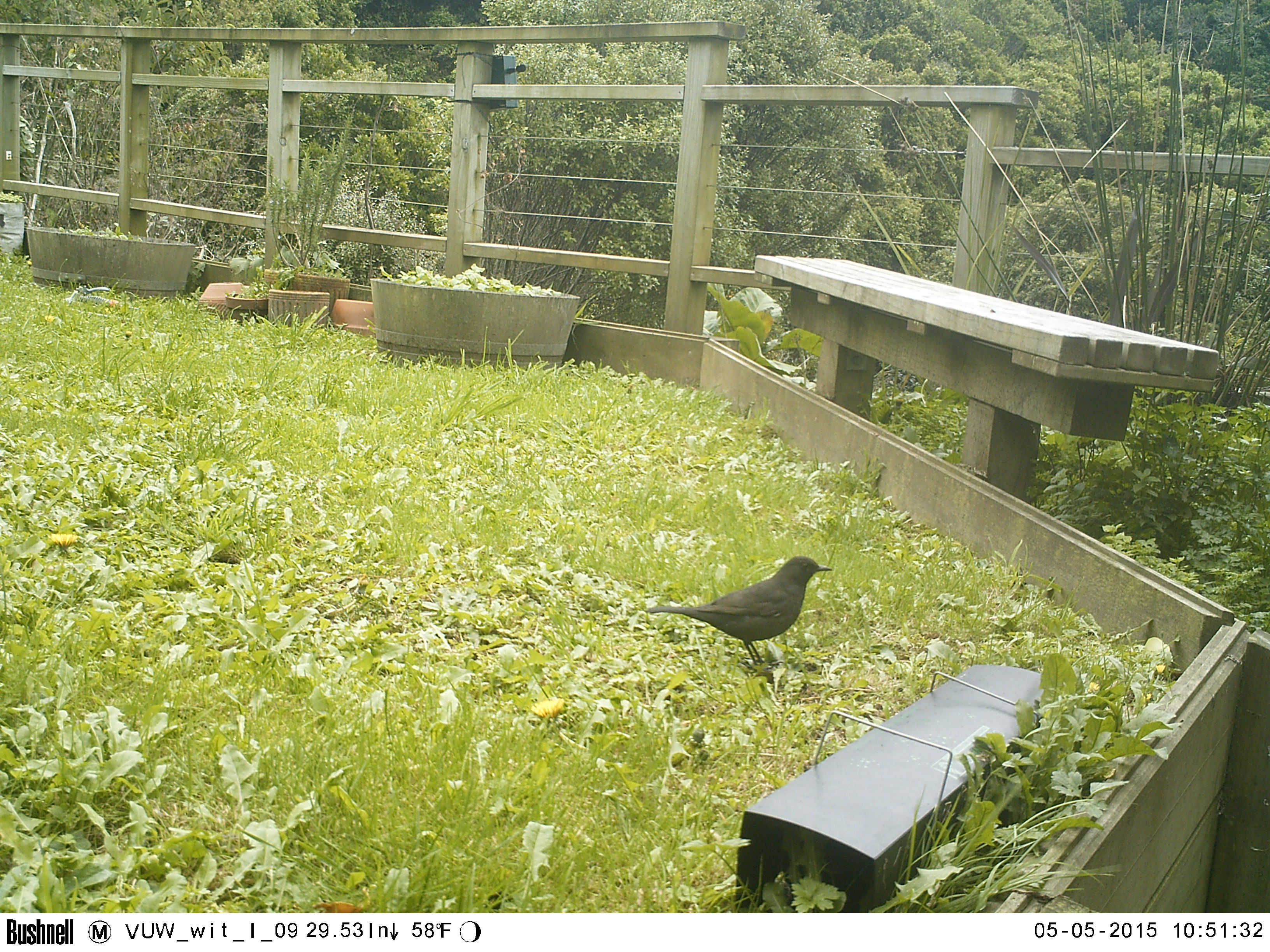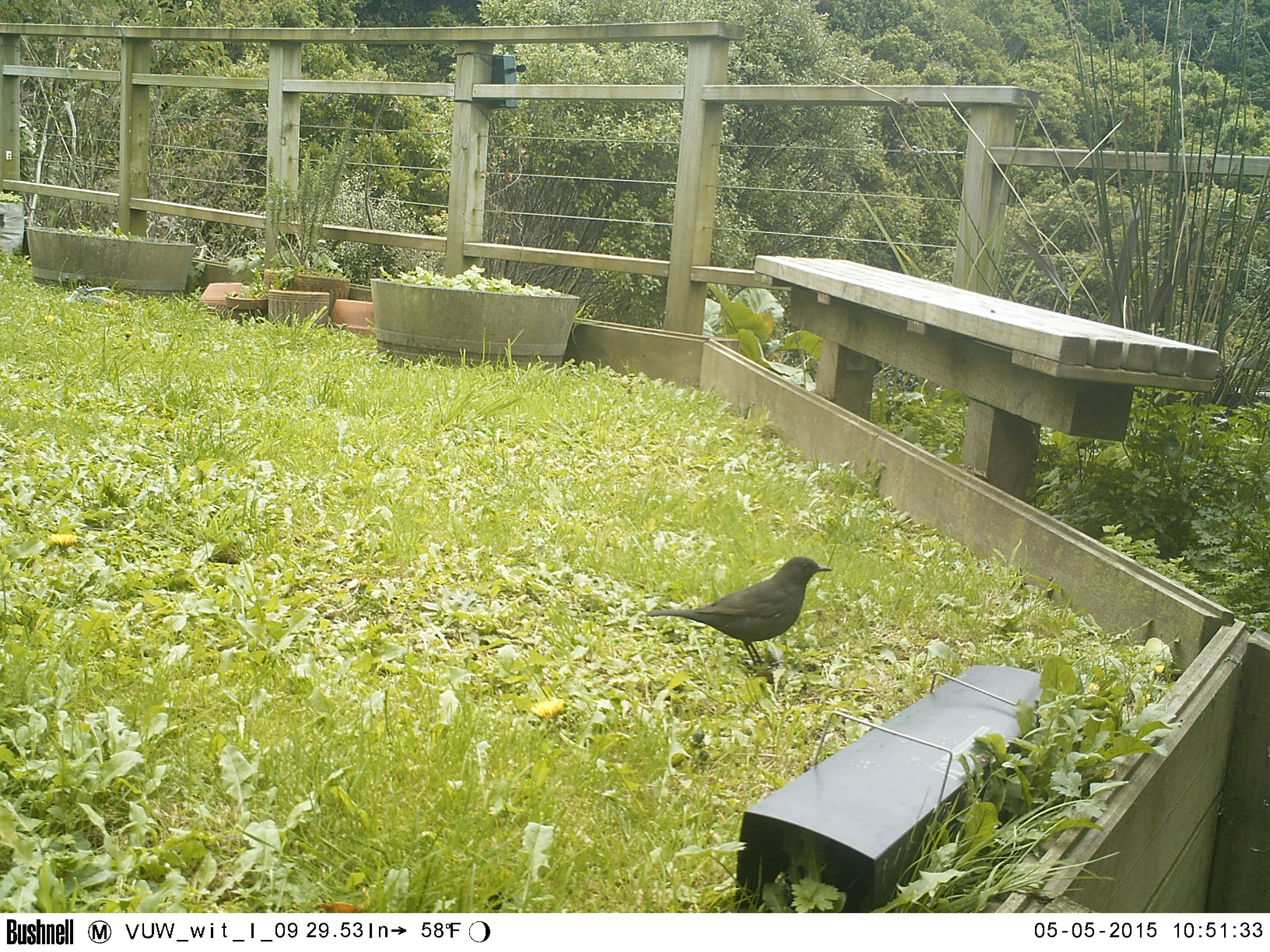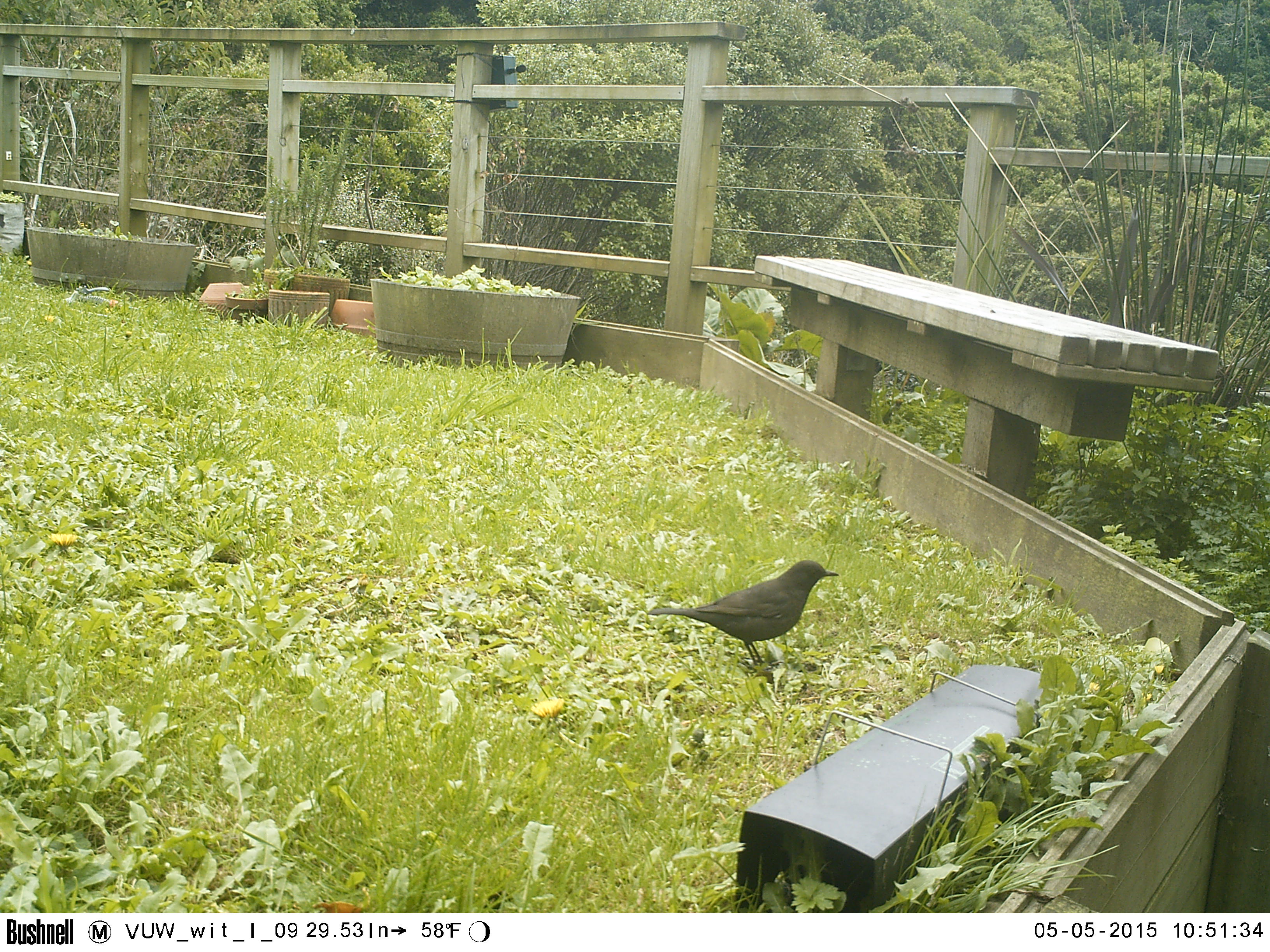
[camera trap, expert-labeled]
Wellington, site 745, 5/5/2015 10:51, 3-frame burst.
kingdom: Animalia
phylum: Chordata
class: Aves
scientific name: Aves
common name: bird